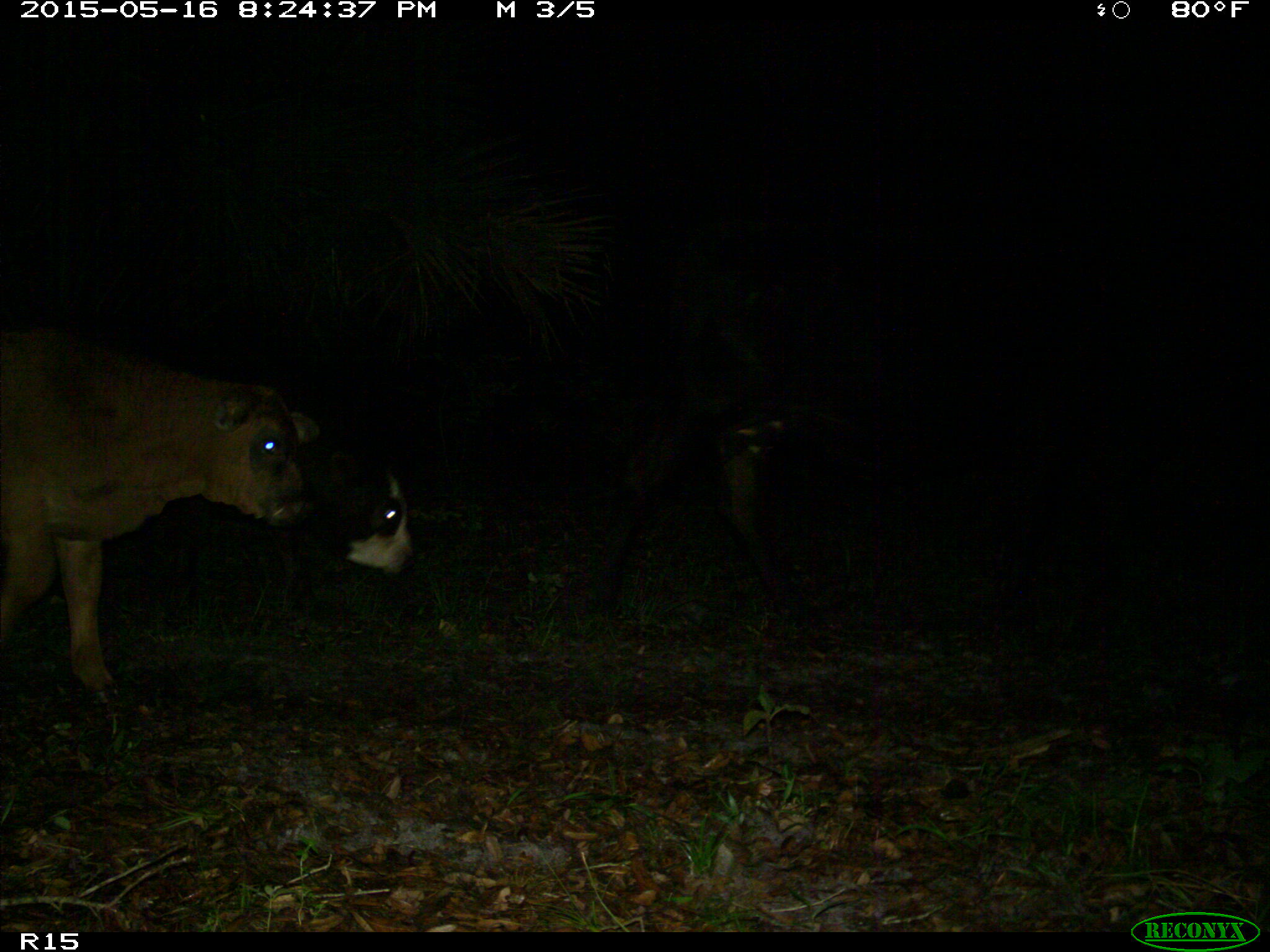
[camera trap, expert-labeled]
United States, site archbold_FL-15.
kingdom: Animalia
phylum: Chordata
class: Mammalia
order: Artiodactyla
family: Bovidae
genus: Bos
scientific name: Bos taurus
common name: domestic cow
Bos taurus (domestic cow).